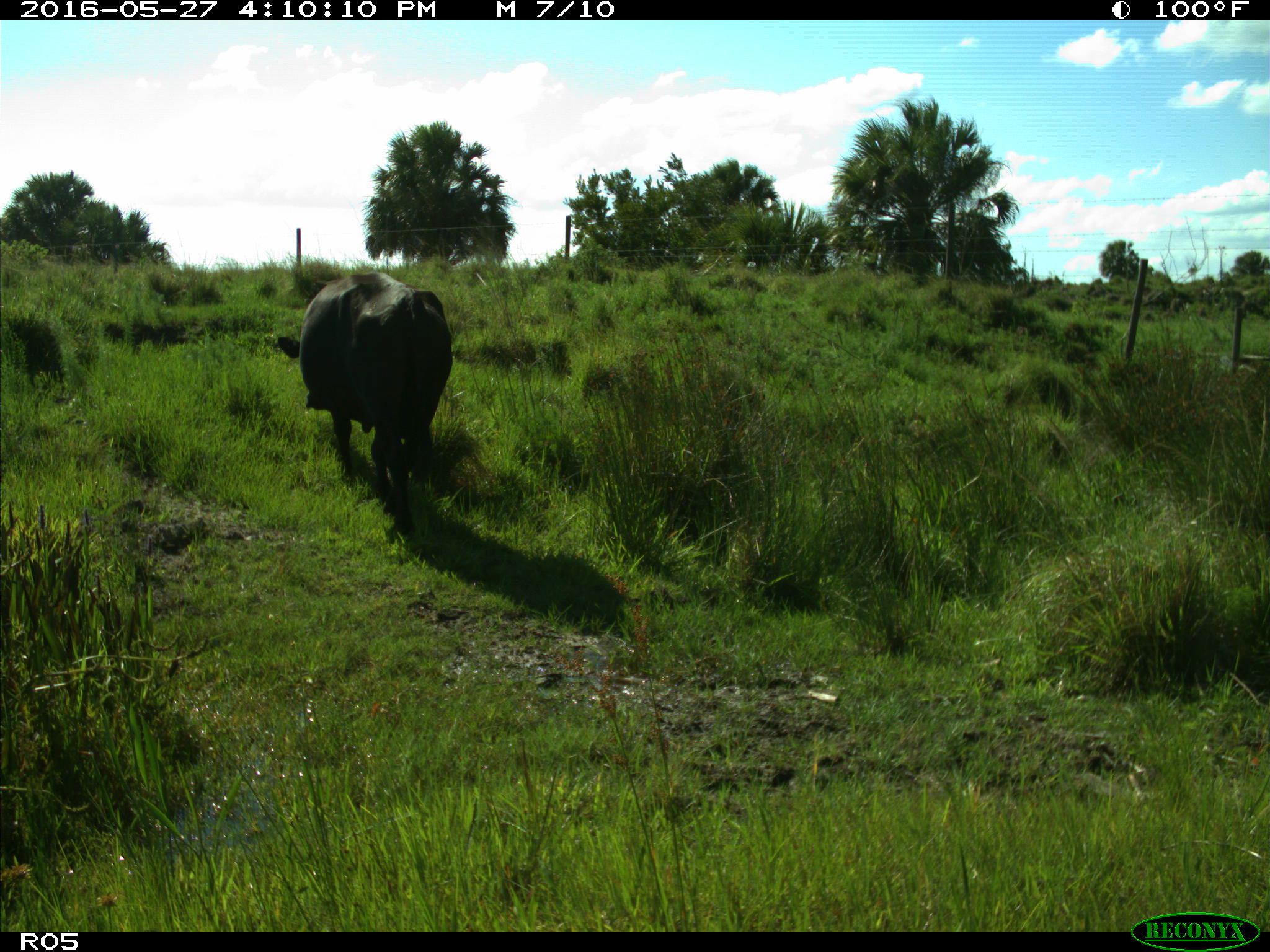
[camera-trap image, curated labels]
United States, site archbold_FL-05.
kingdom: Animalia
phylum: Chordata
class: Mammalia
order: Artiodactyla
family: Bovidae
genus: Bos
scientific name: Bos taurus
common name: domestic cow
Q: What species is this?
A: Bos taurus (domestic cow).